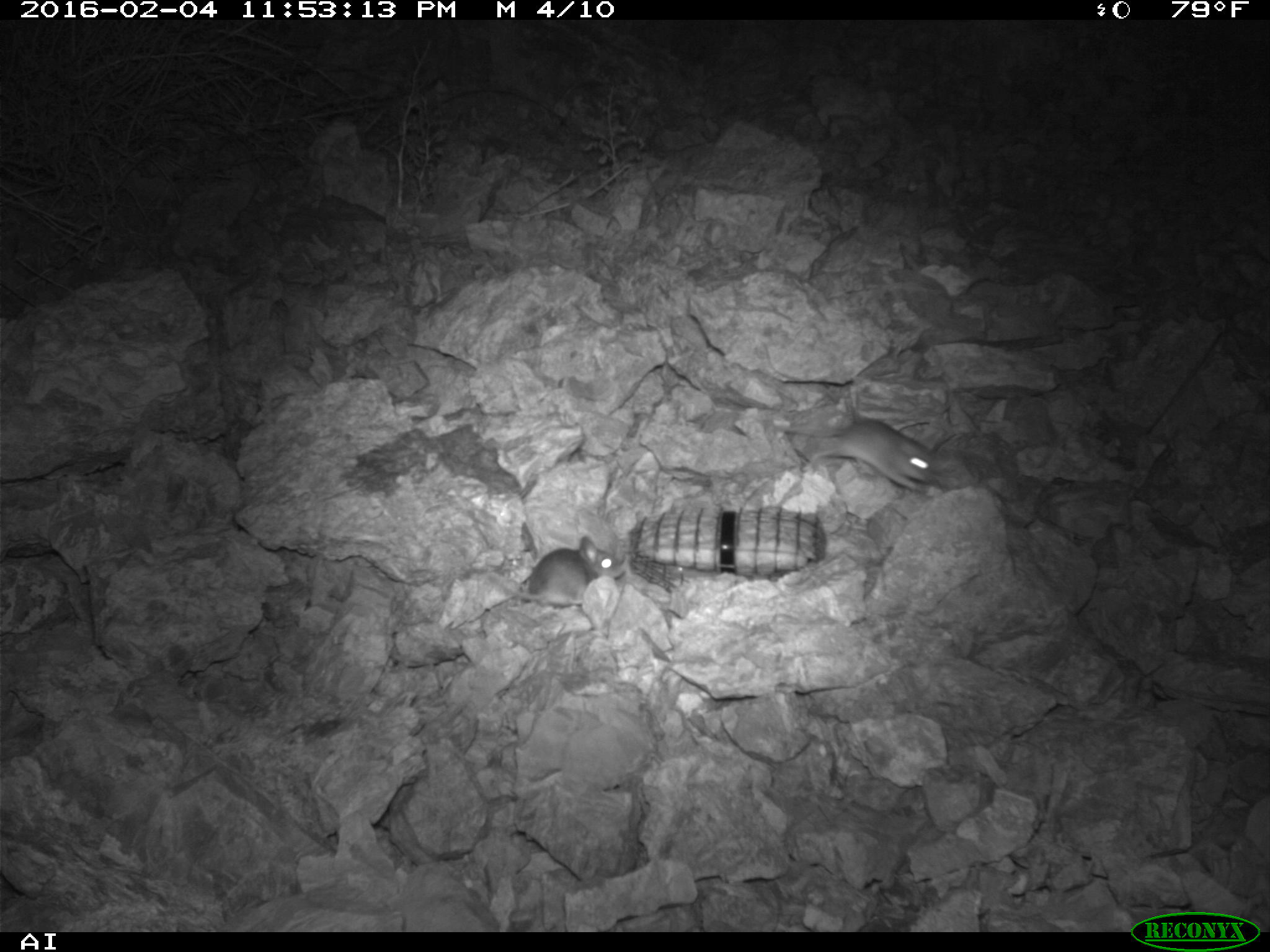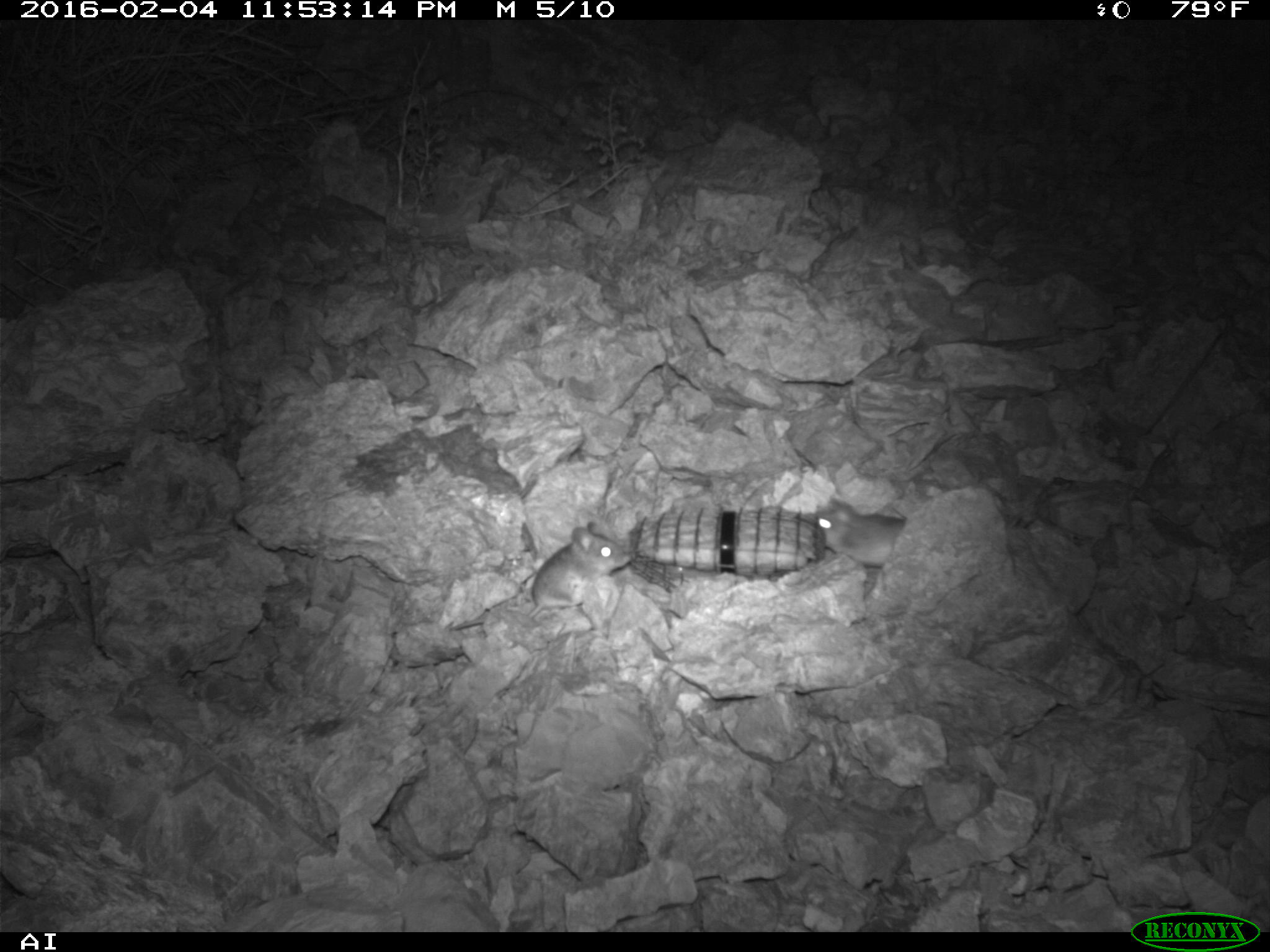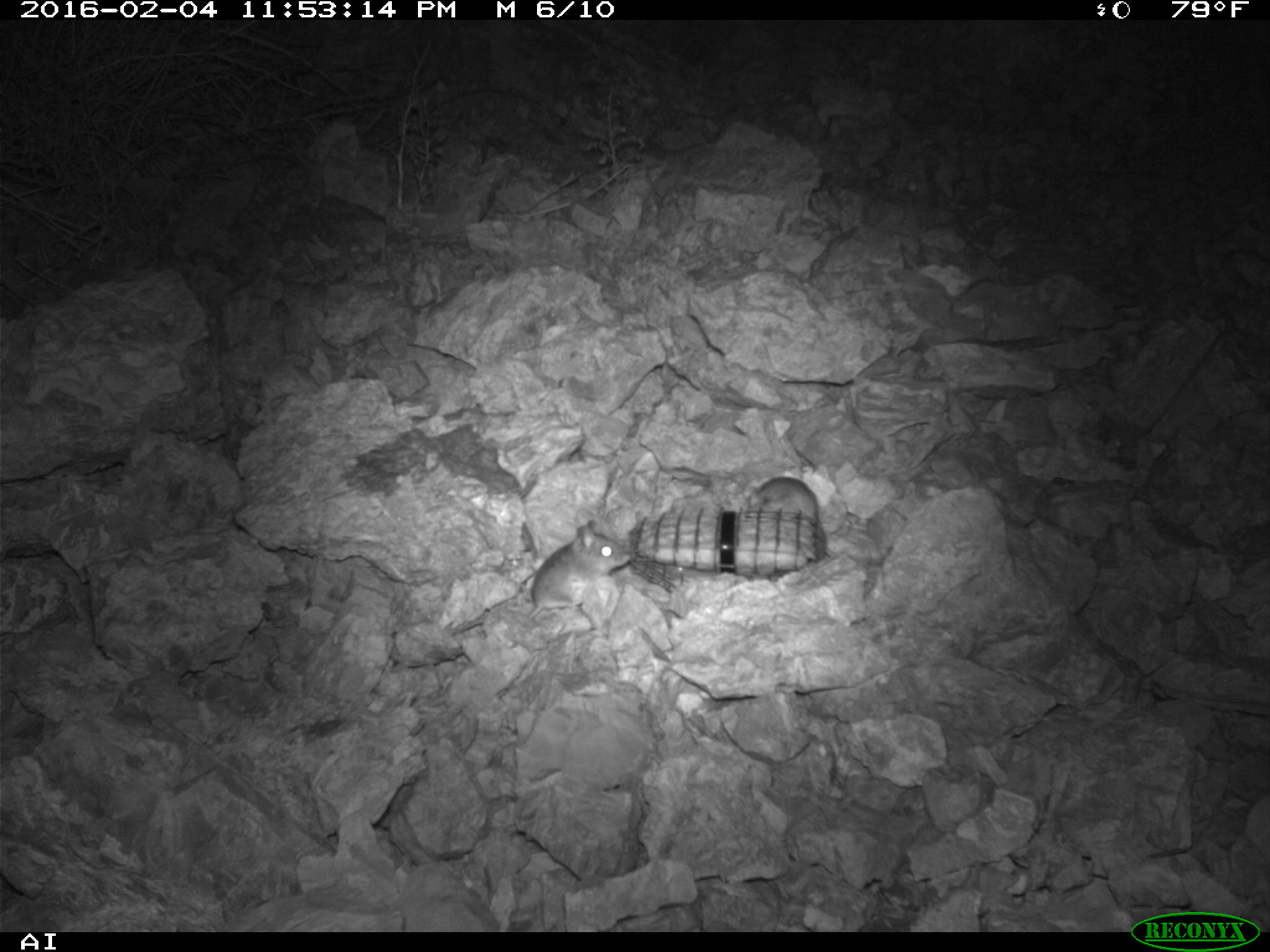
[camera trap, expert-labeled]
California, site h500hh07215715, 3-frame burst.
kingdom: Animalia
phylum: Chordata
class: Mammalia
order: Rodentia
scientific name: Rodentia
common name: rodent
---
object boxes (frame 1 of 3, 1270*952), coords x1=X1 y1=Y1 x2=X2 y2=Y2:
rodent: x1=782 y1=408 x2=948 y2=491; x1=487 y1=536 x2=624 y2=604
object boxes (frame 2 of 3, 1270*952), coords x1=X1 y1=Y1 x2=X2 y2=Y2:
rodent: x1=448 y1=521 x2=630 y2=630; x1=815 y1=495 x2=908 y2=568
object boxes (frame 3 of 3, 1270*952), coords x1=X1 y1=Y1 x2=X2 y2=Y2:
rodent: x1=526 y1=521 x2=635 y2=619; x1=741 y1=475 x2=835 y2=558